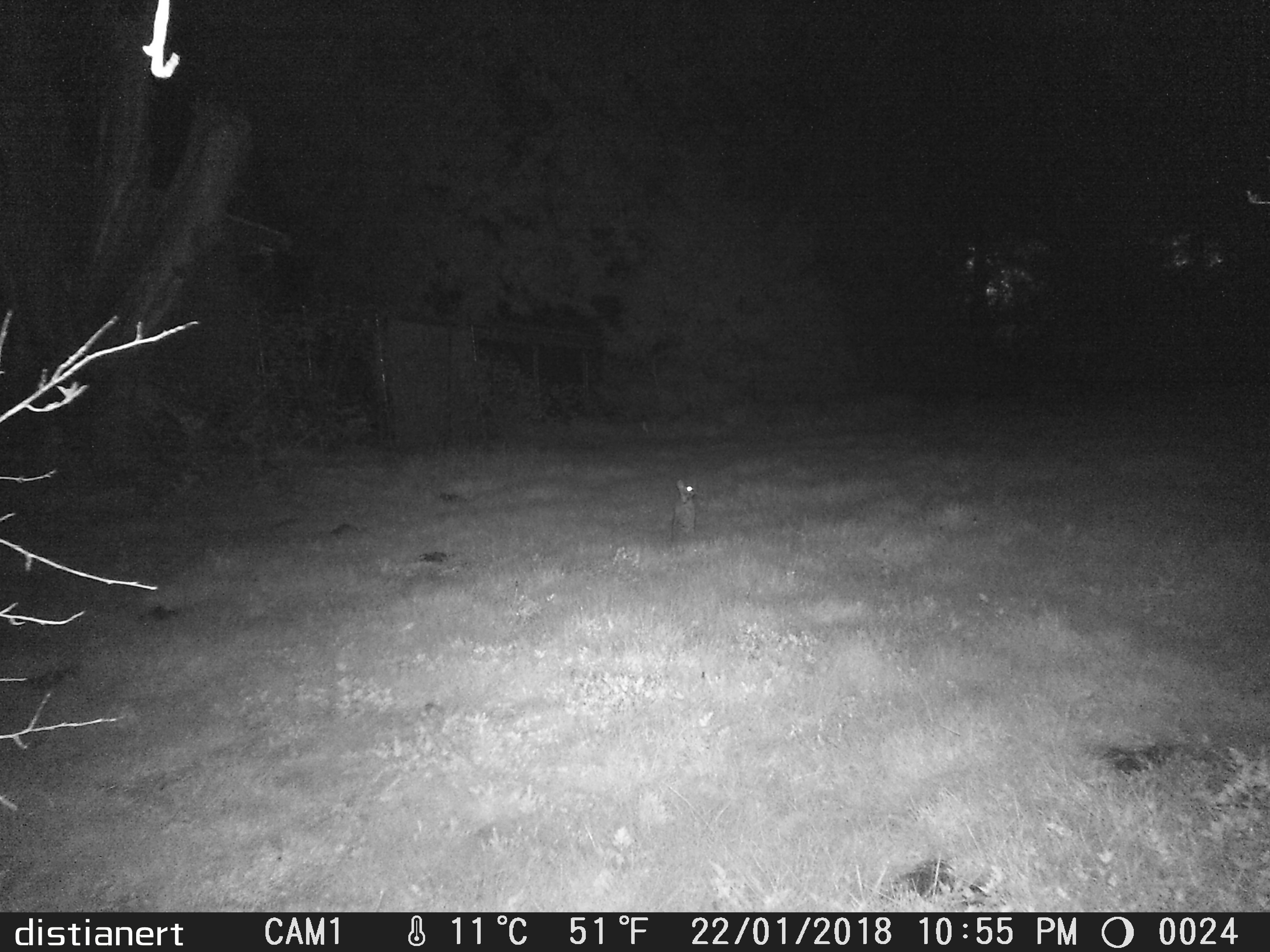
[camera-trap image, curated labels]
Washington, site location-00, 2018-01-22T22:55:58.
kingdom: Animalia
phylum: Chordata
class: Mammalia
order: Lagomorpha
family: Leporidae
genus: Sylvilagus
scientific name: Sylvilagus floridanus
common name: eastern cottontail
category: rabbit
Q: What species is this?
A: Rabbit (eastern cottontail) (Sylvilagus floridanus).